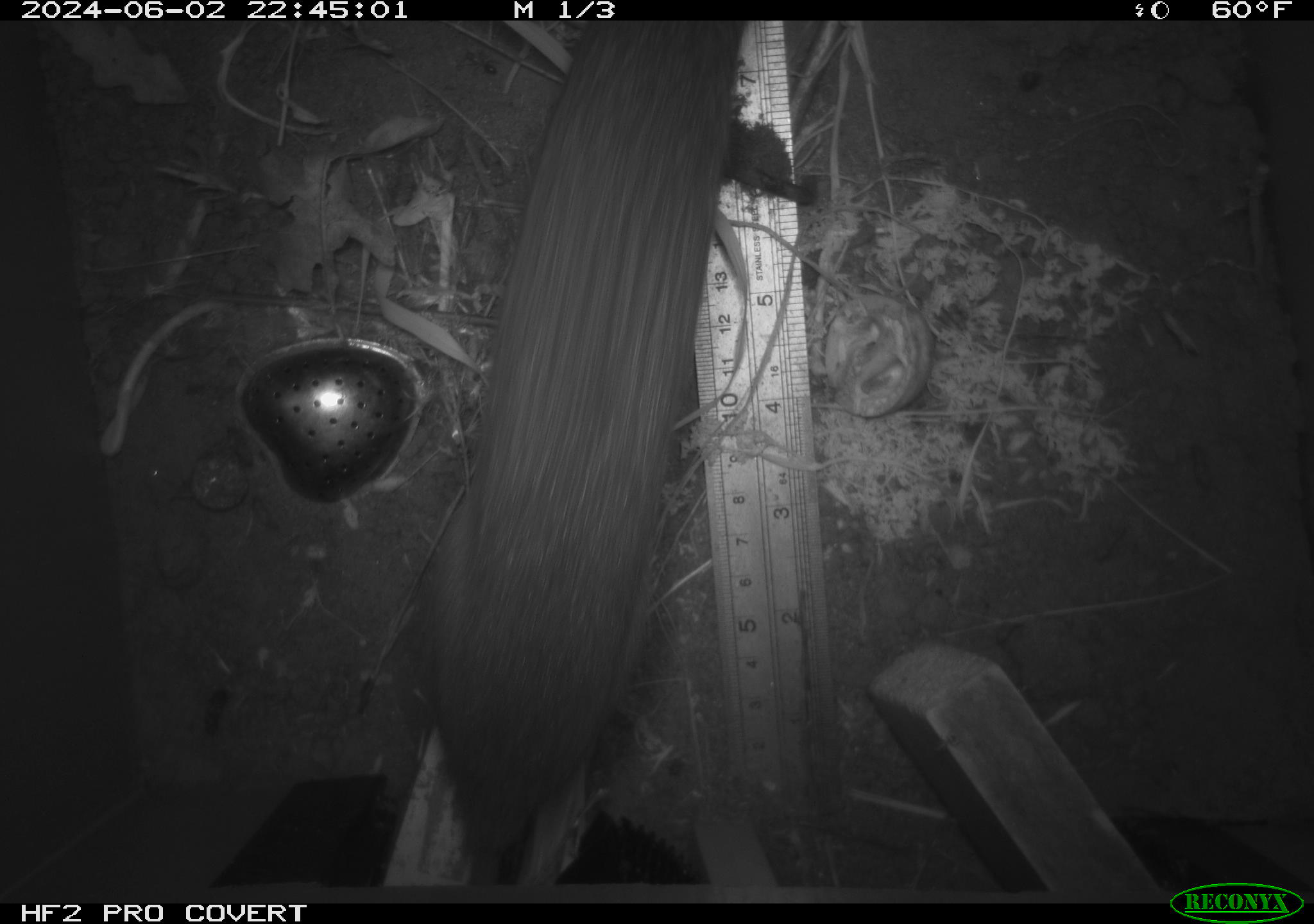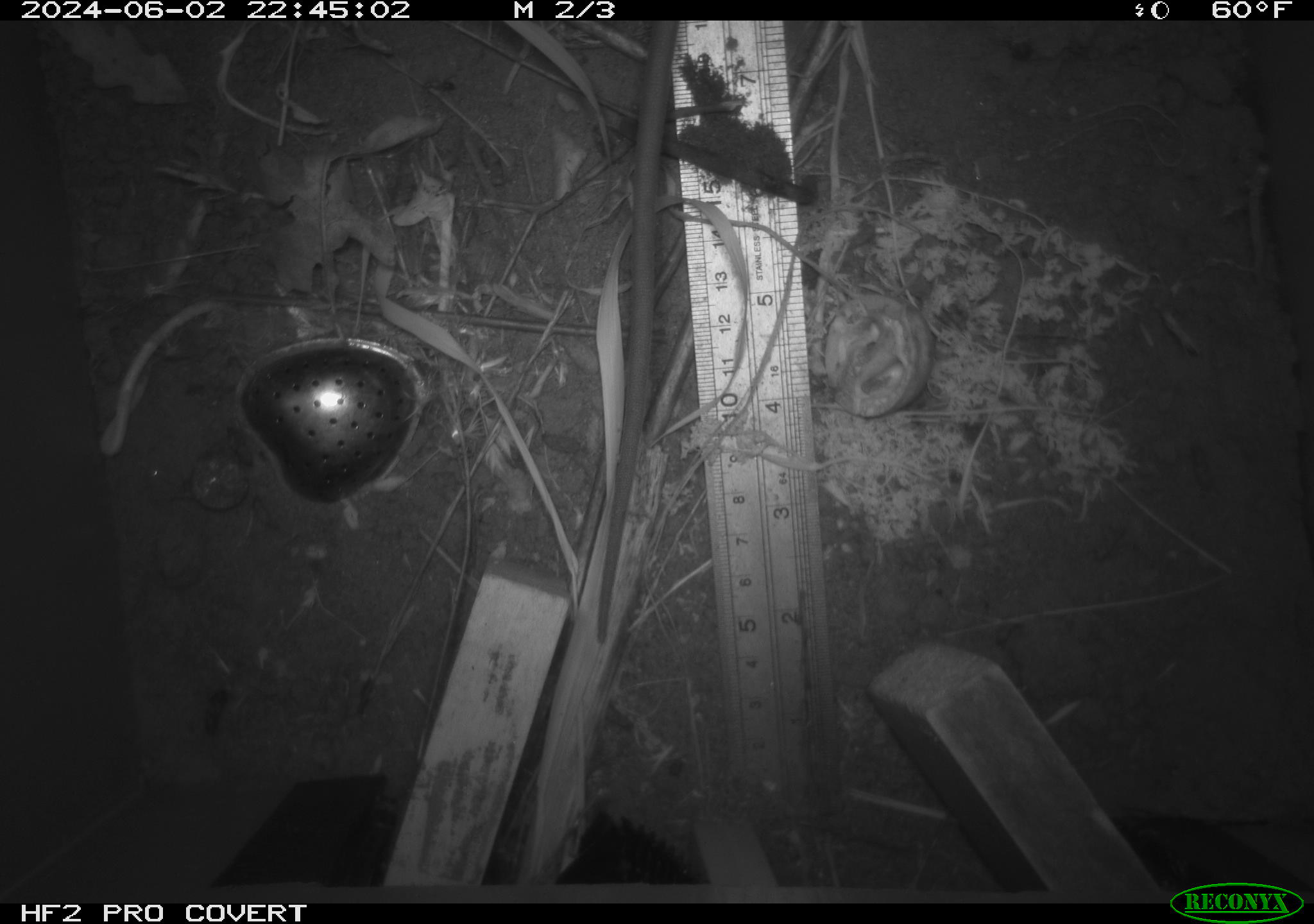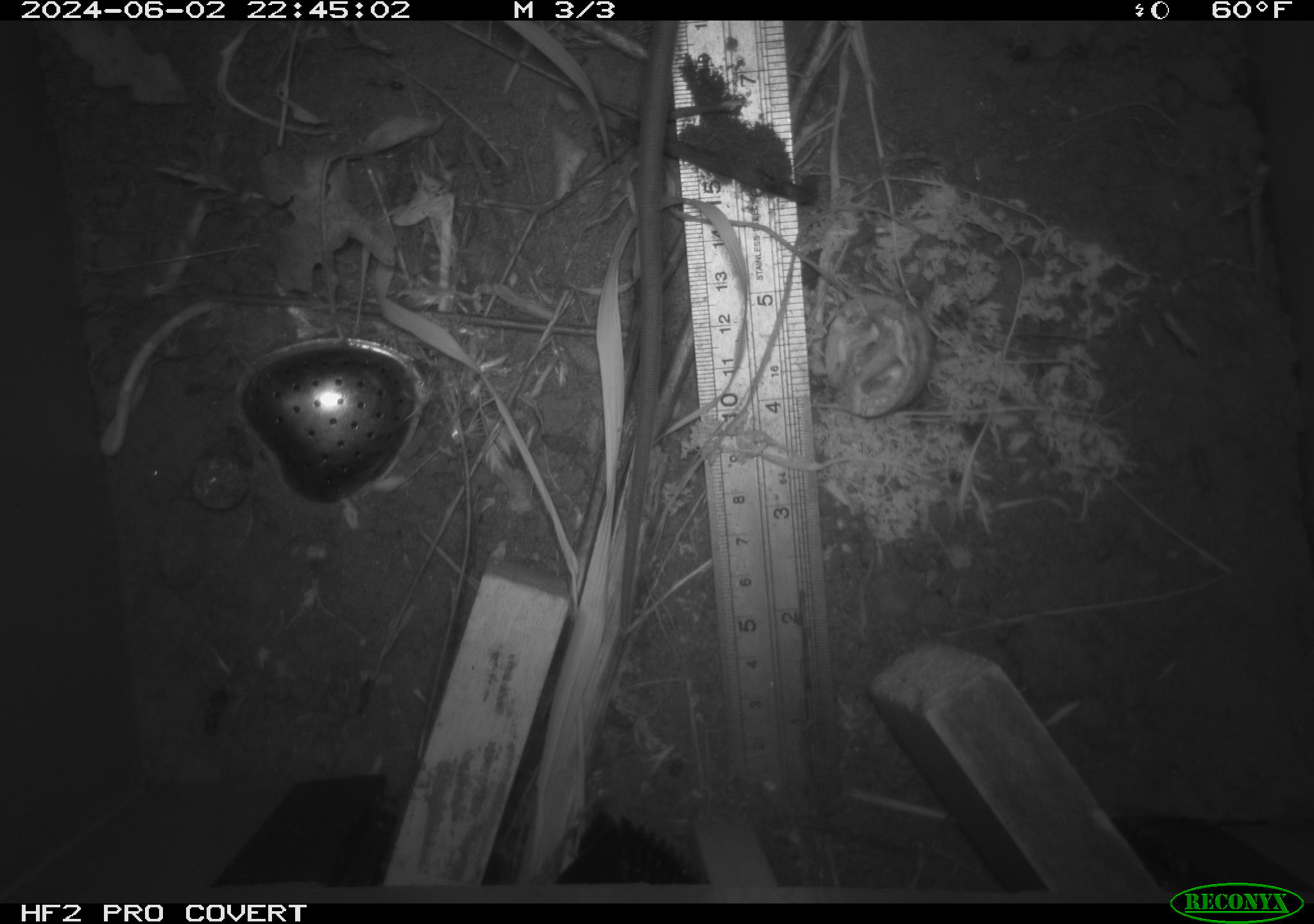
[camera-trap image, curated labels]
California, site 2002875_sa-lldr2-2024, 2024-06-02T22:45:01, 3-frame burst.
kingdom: Animalia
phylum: Chordata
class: Mammalia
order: Rodentia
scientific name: Rodentia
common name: rodent